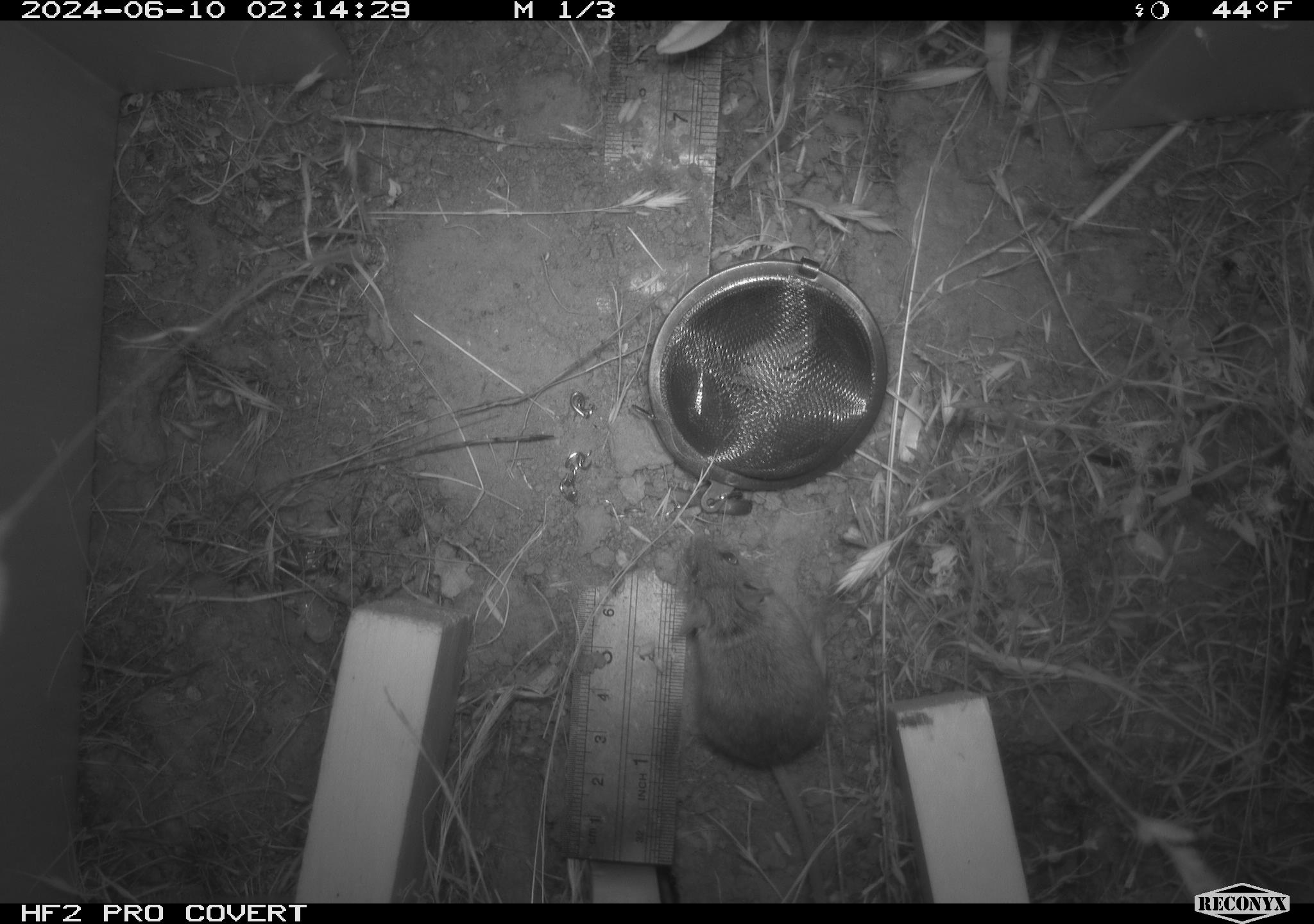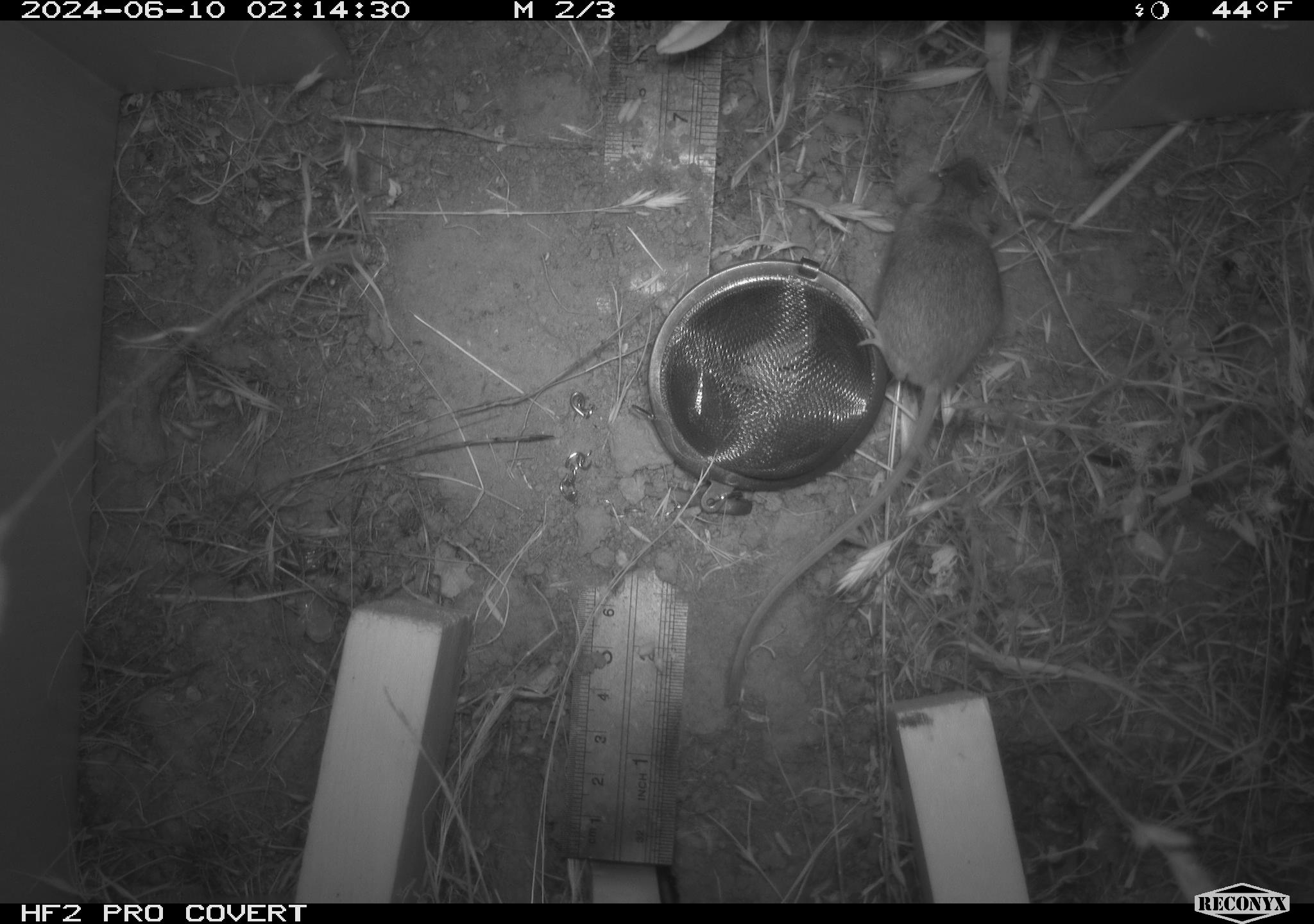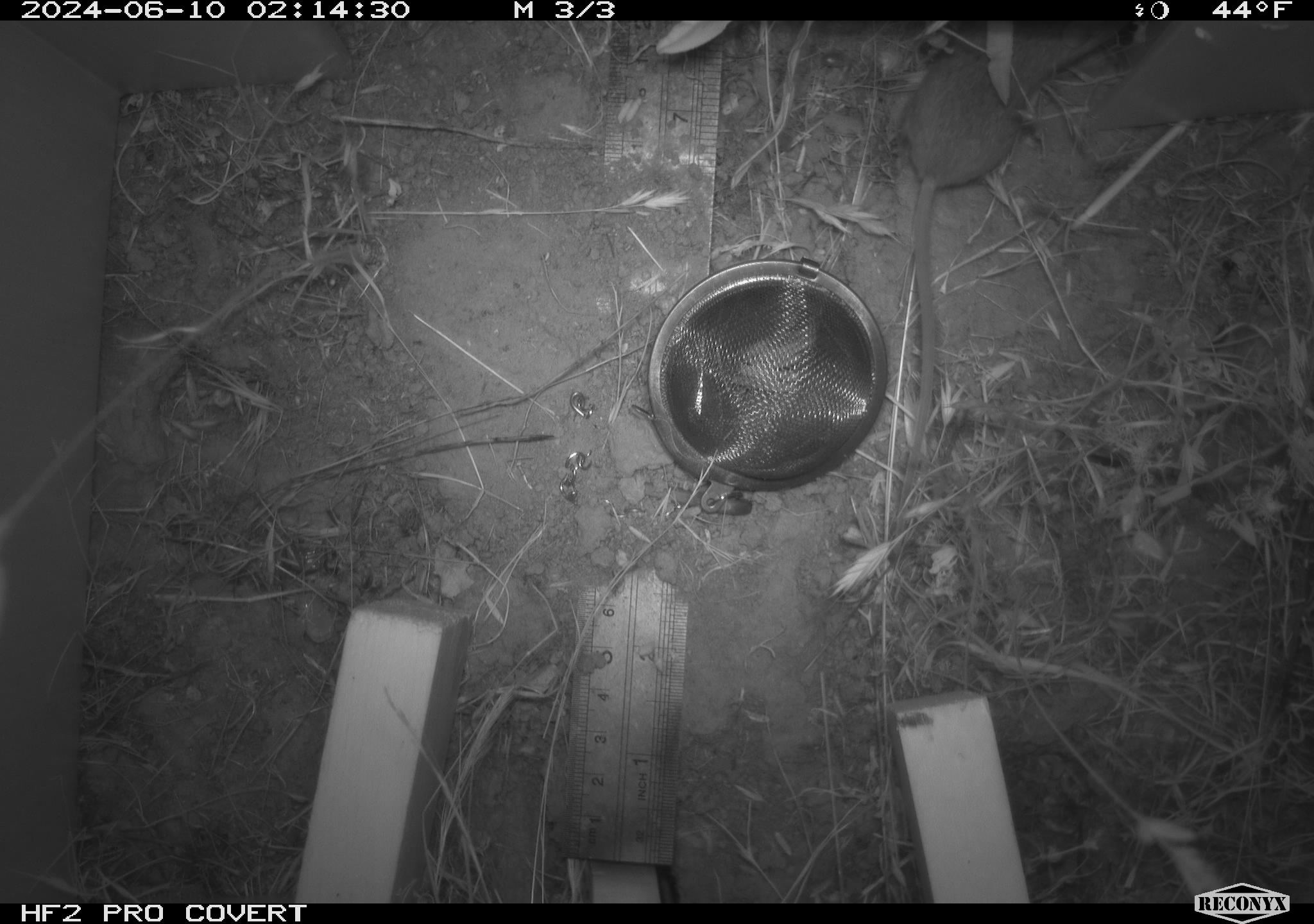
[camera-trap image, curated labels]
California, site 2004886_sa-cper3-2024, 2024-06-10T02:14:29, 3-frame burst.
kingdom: Animalia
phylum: Chordata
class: Mammalia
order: Rodentia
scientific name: Rodentia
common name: rodent